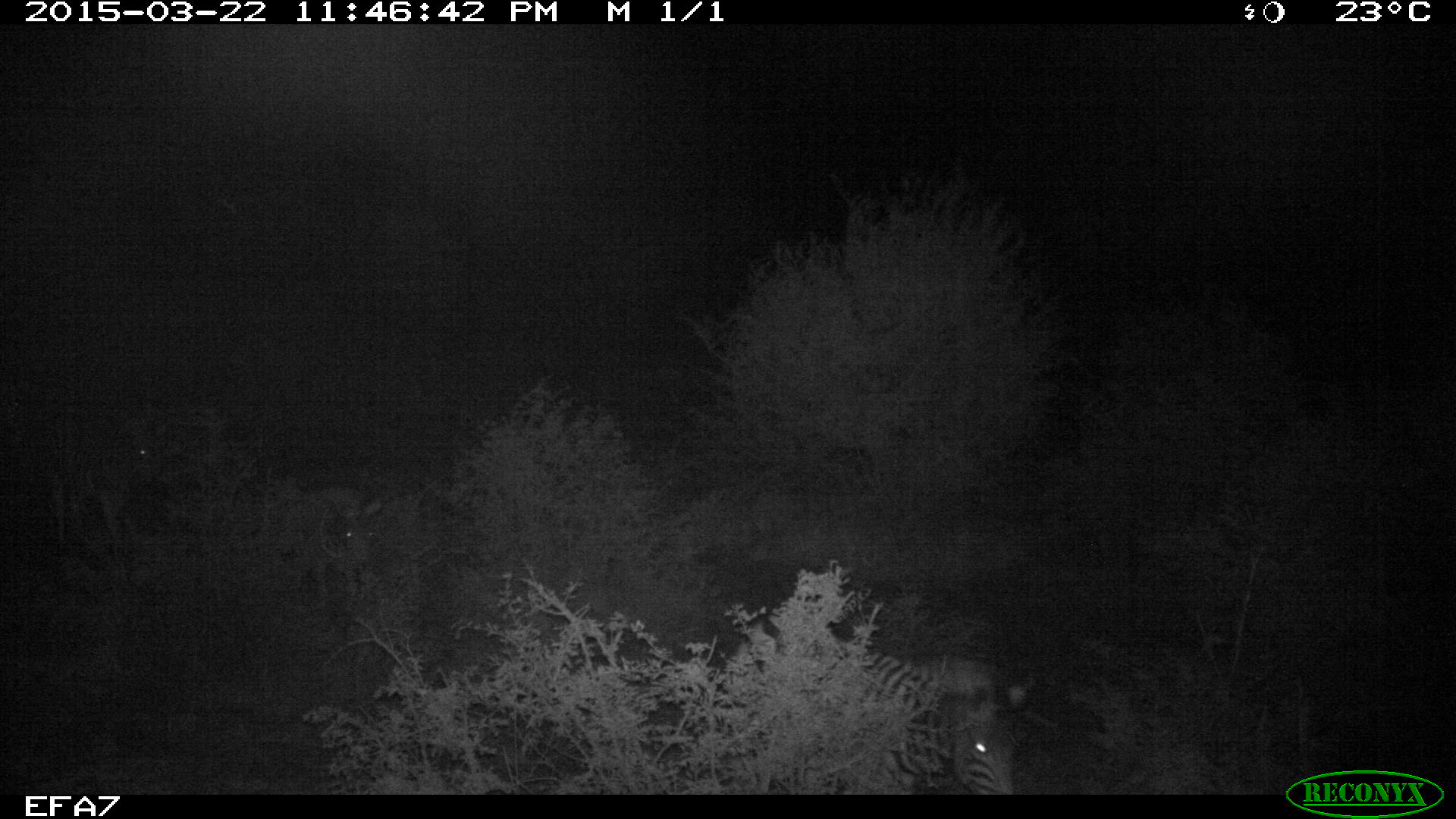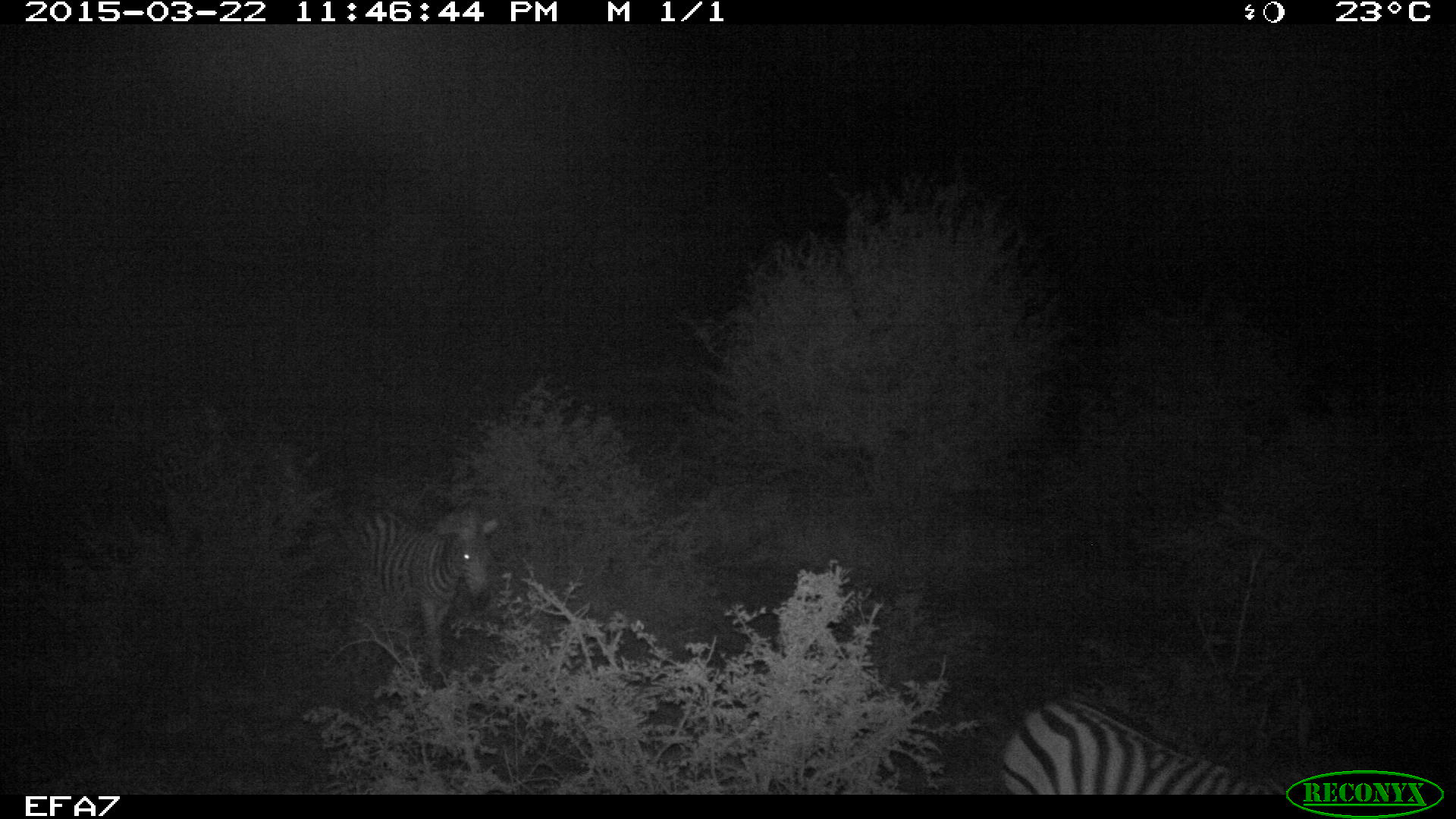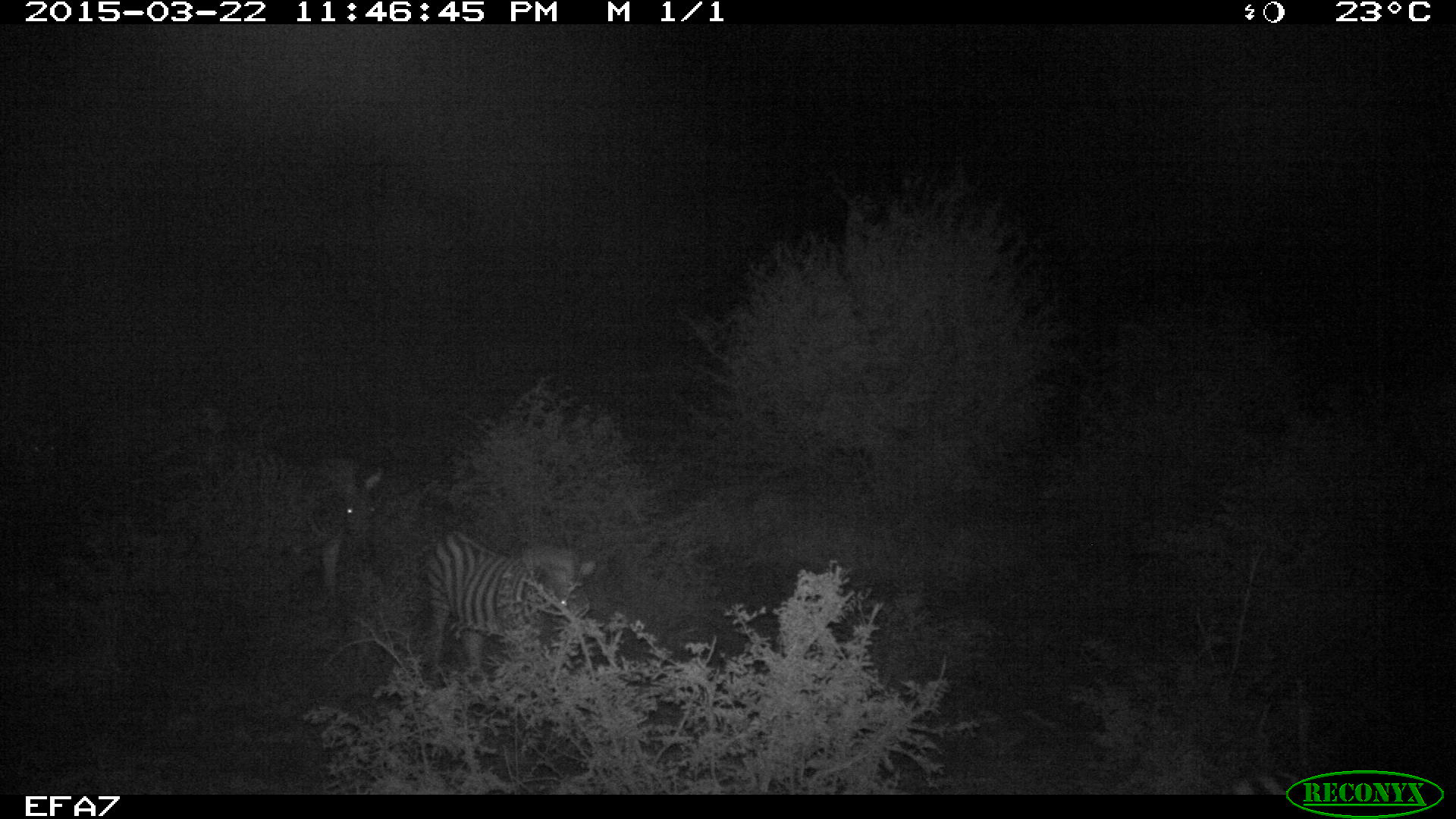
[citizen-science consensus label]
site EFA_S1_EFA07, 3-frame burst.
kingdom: Animalia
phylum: Chordata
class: Mammalia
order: Perissodactyla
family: Equidae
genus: Equus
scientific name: Equus quagga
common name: plains zebra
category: zebraplains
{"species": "zebraplains (plains zebra) (Equus quagga)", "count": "3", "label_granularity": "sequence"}